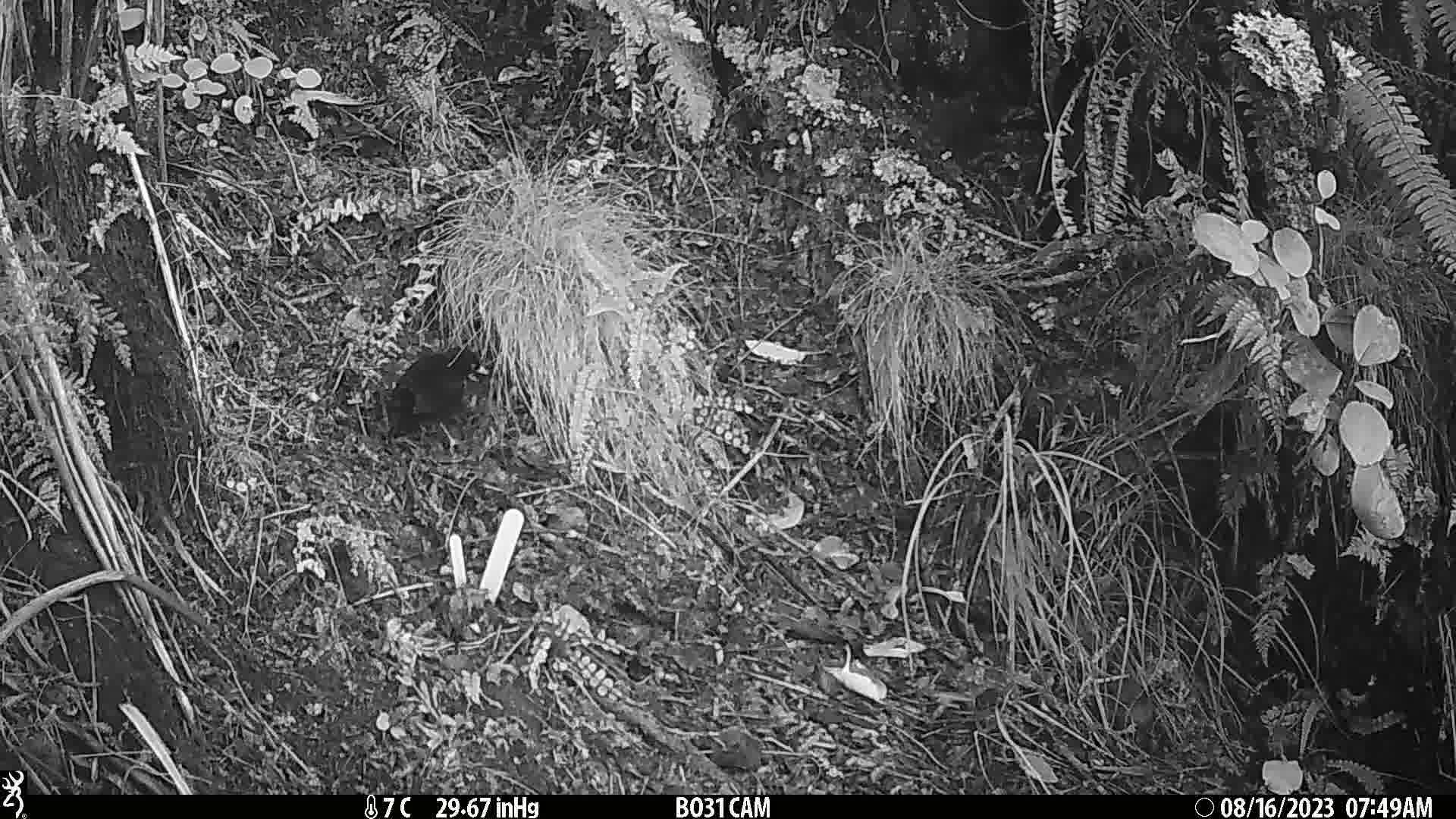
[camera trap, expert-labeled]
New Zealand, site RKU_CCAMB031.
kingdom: Animalia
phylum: Chordata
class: Aves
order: Passeriformes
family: Turdidae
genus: Turdus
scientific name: Turdus merula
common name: eurasian blackbird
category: blackbird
Blackbird (eurasian blackbird) (Turdus merula).